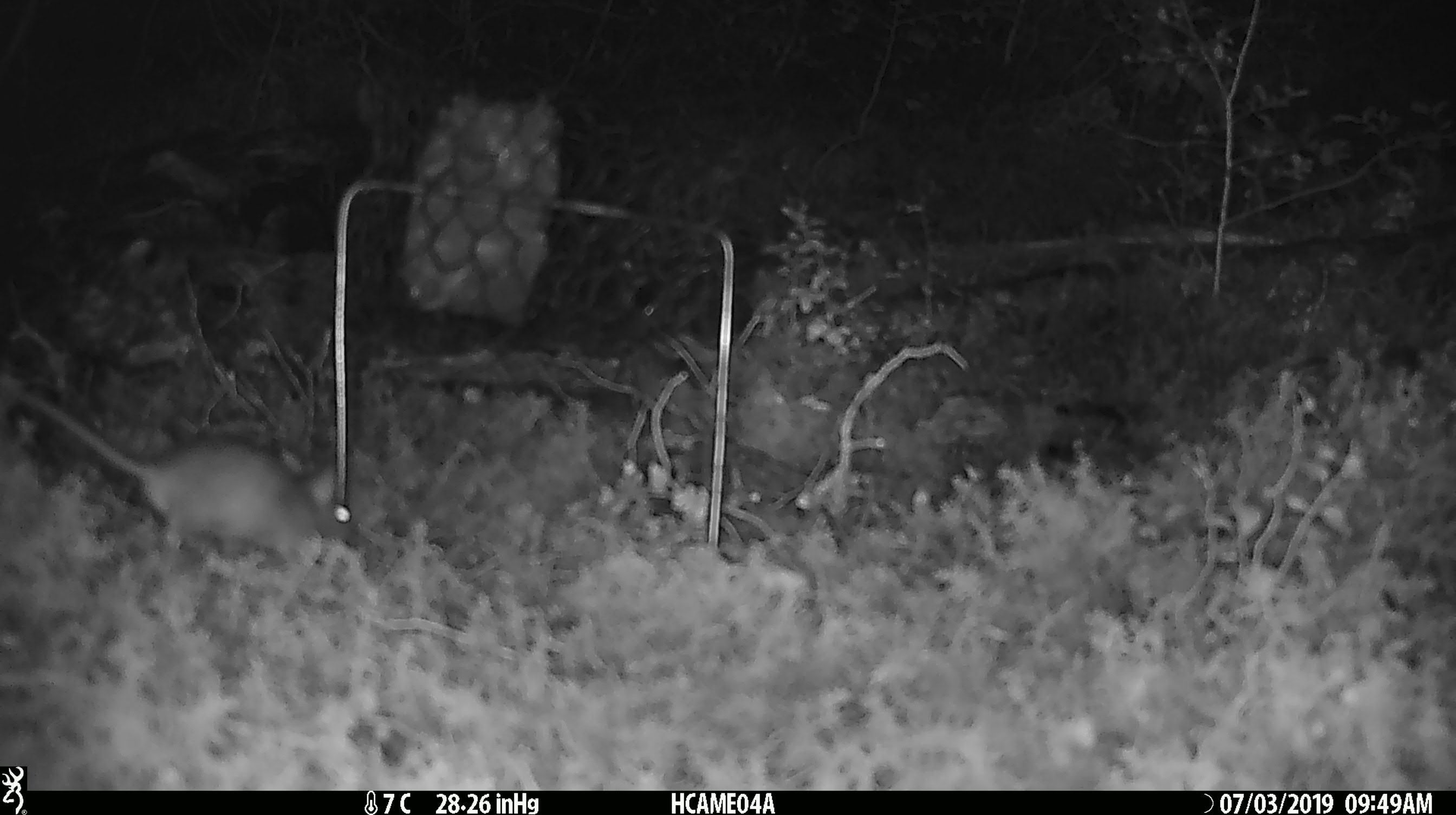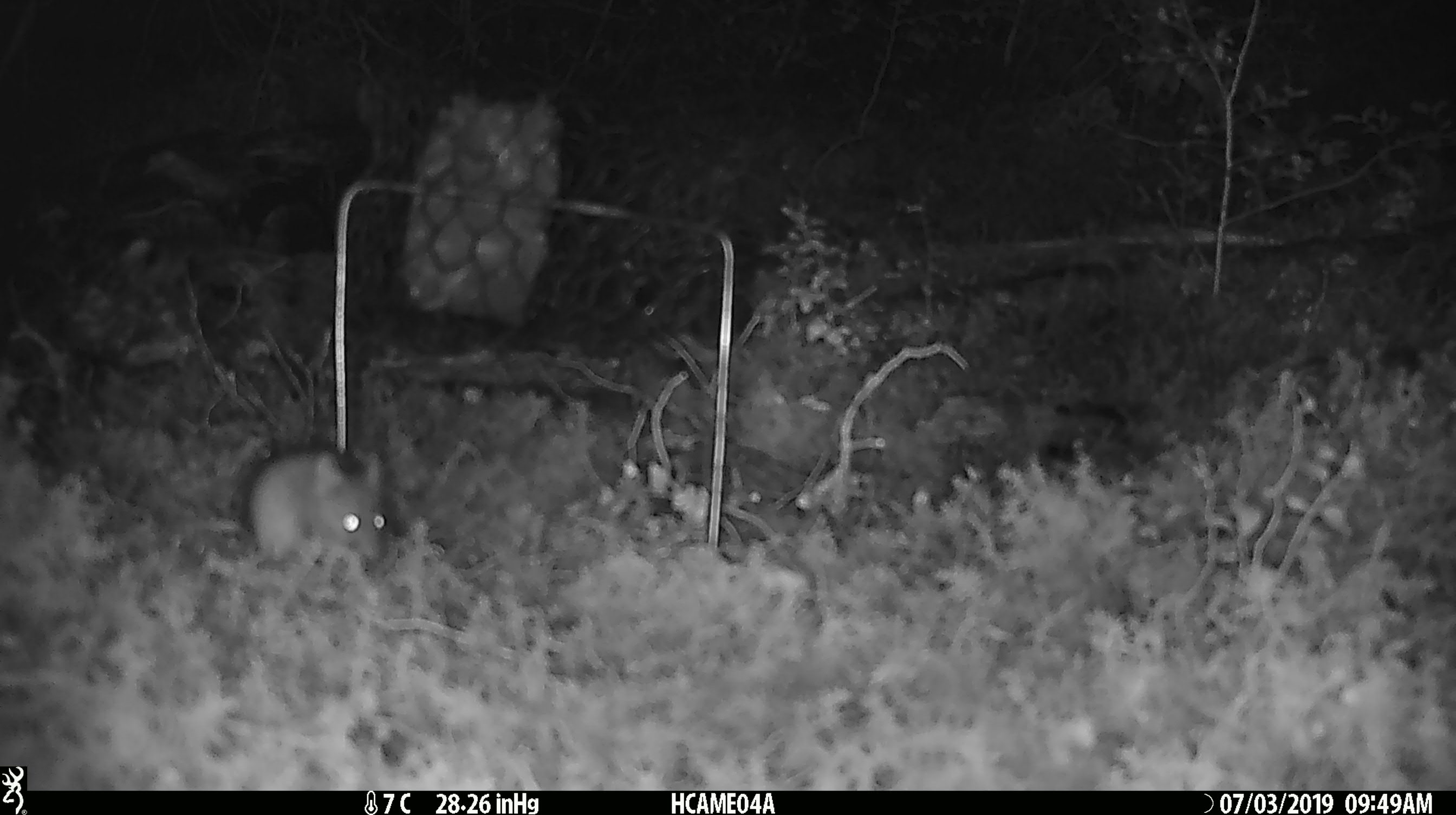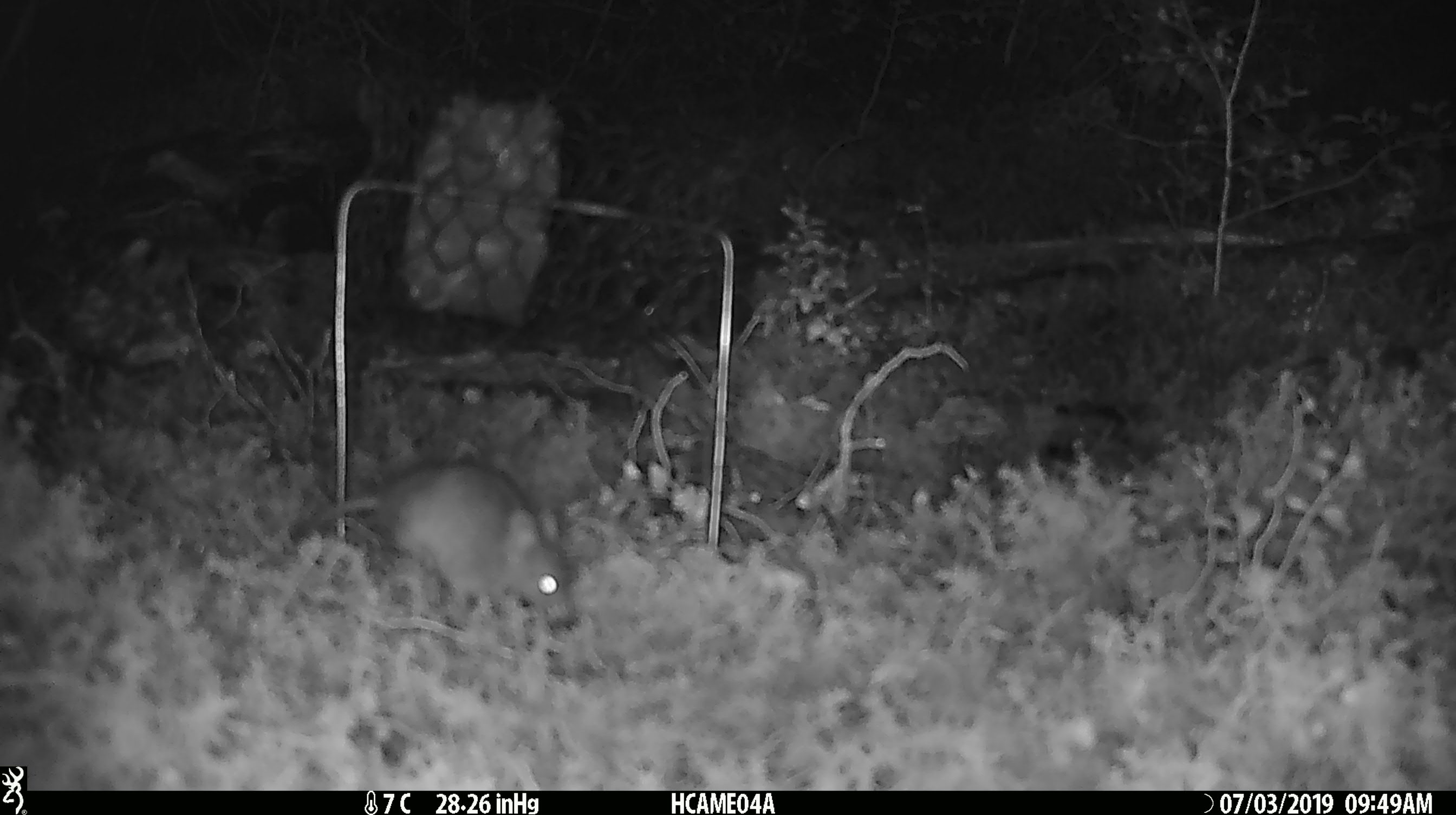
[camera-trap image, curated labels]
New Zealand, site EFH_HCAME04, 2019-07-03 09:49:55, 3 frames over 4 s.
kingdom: Animalia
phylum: Chordata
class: Mammalia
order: Rodentia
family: Muridae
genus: Mus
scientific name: Mus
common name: mouse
Mouse (Mus).